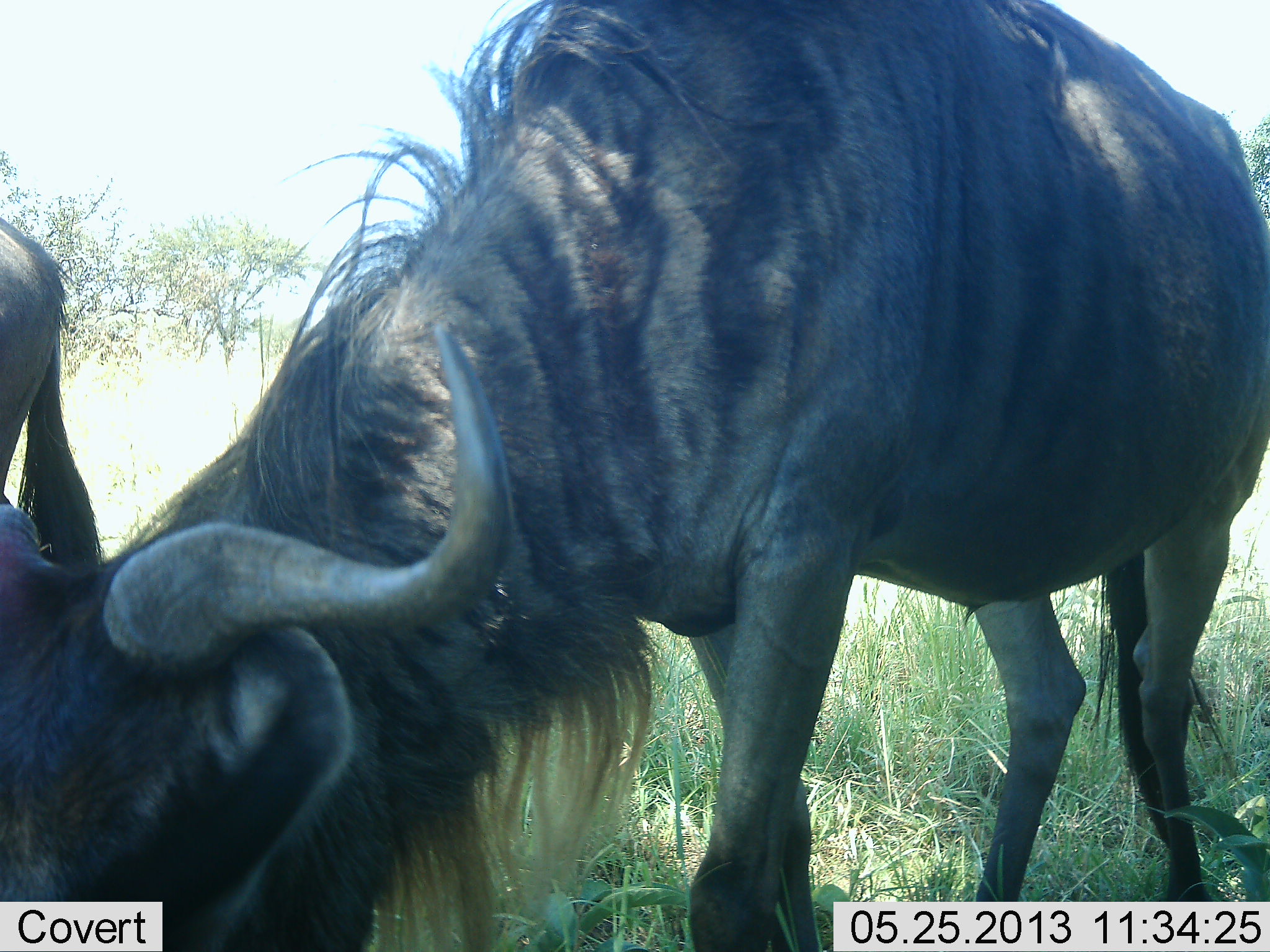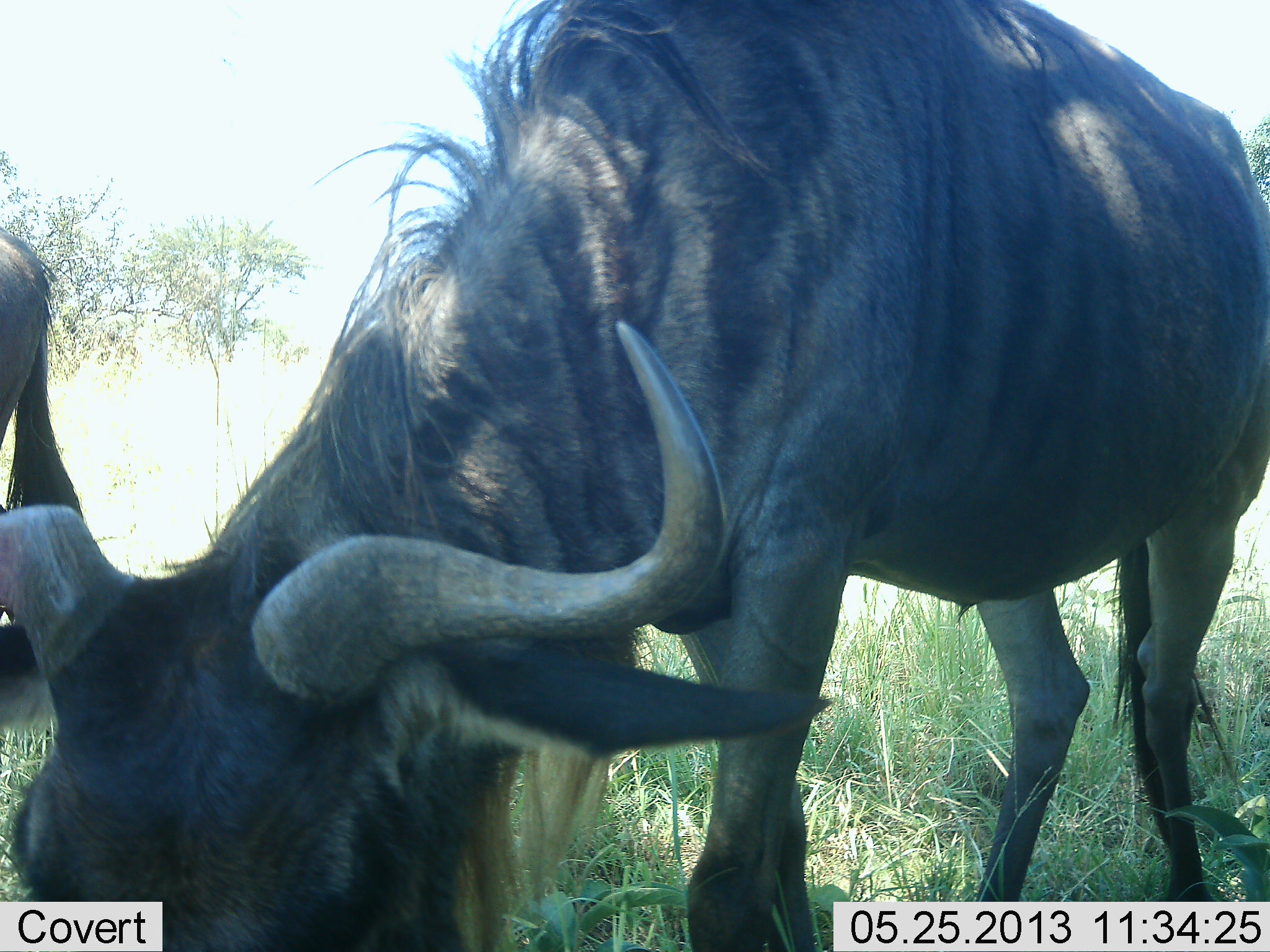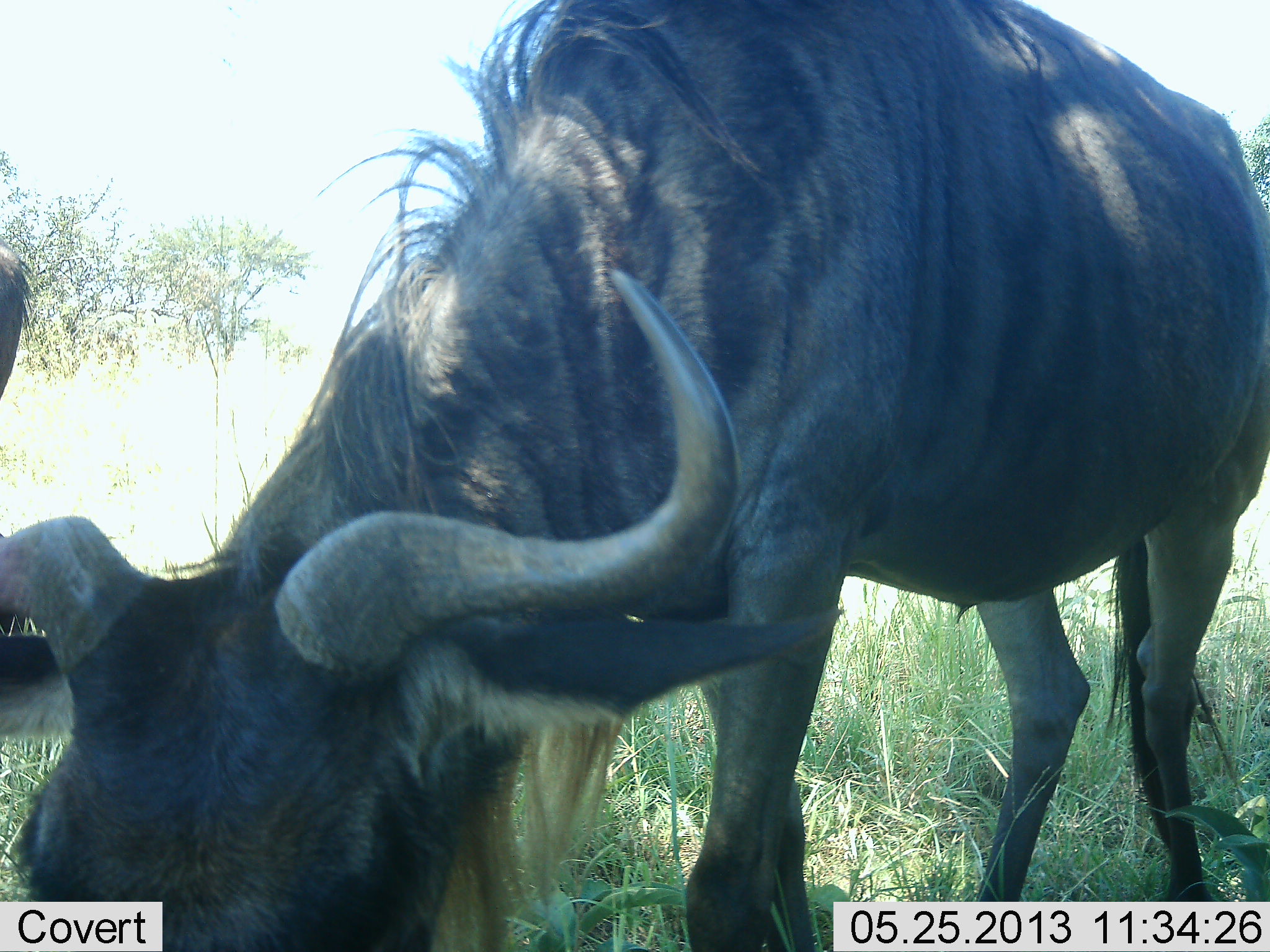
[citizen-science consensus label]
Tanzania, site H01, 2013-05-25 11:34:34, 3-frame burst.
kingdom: Animalia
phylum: Chordata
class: Mammalia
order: Artiodactyla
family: Bovidae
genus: Connochaetes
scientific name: Connochaetes taurinus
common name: blue wildebeest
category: wildebeest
Wildebeest (blue wildebeest) (Connochaetes taurinus), count 2. Behavior (volunteer vote fractions): standing 50%, resting 0%, moving 0%, interacting 0%. Young present (vote fraction): 0%. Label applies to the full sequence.